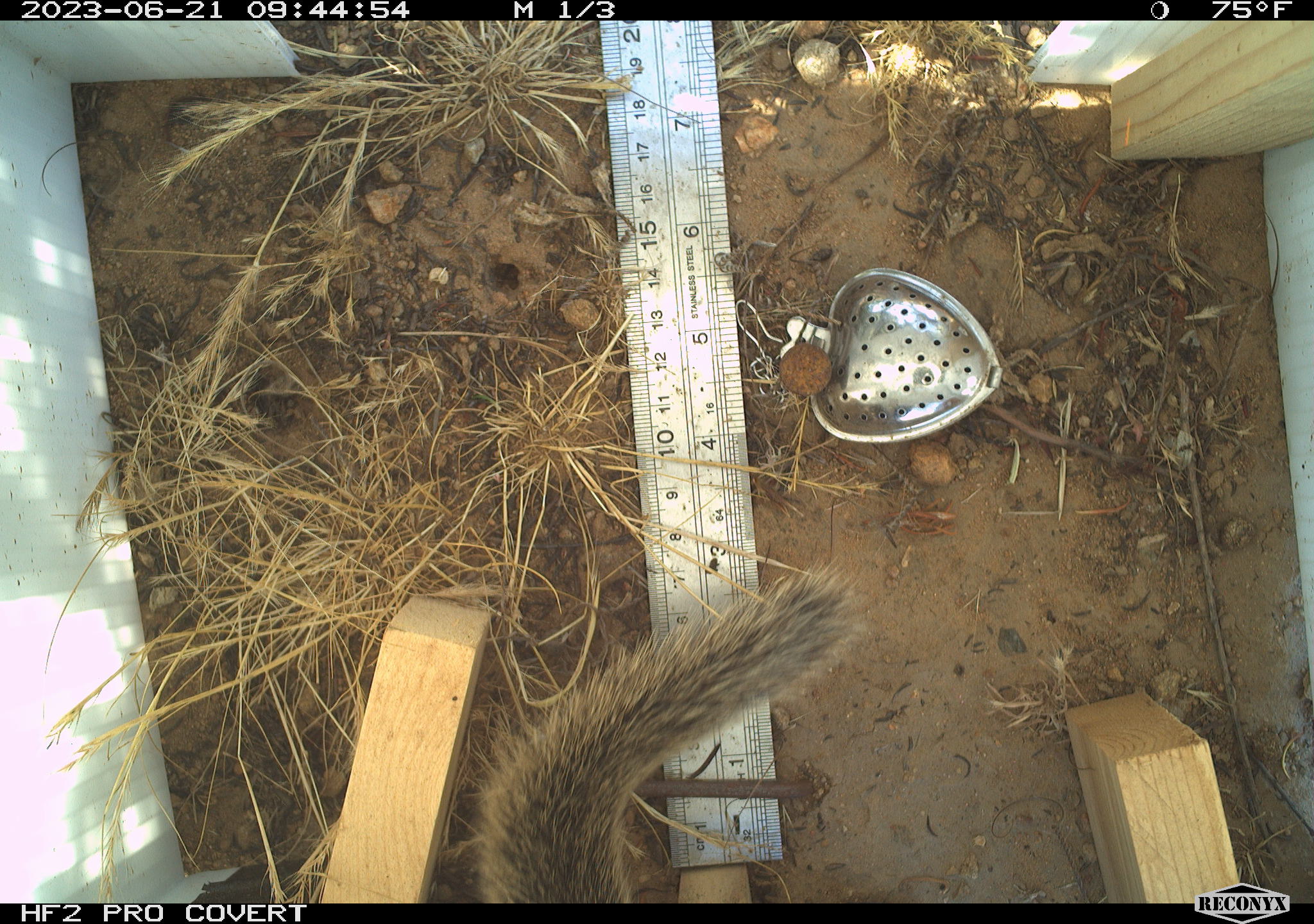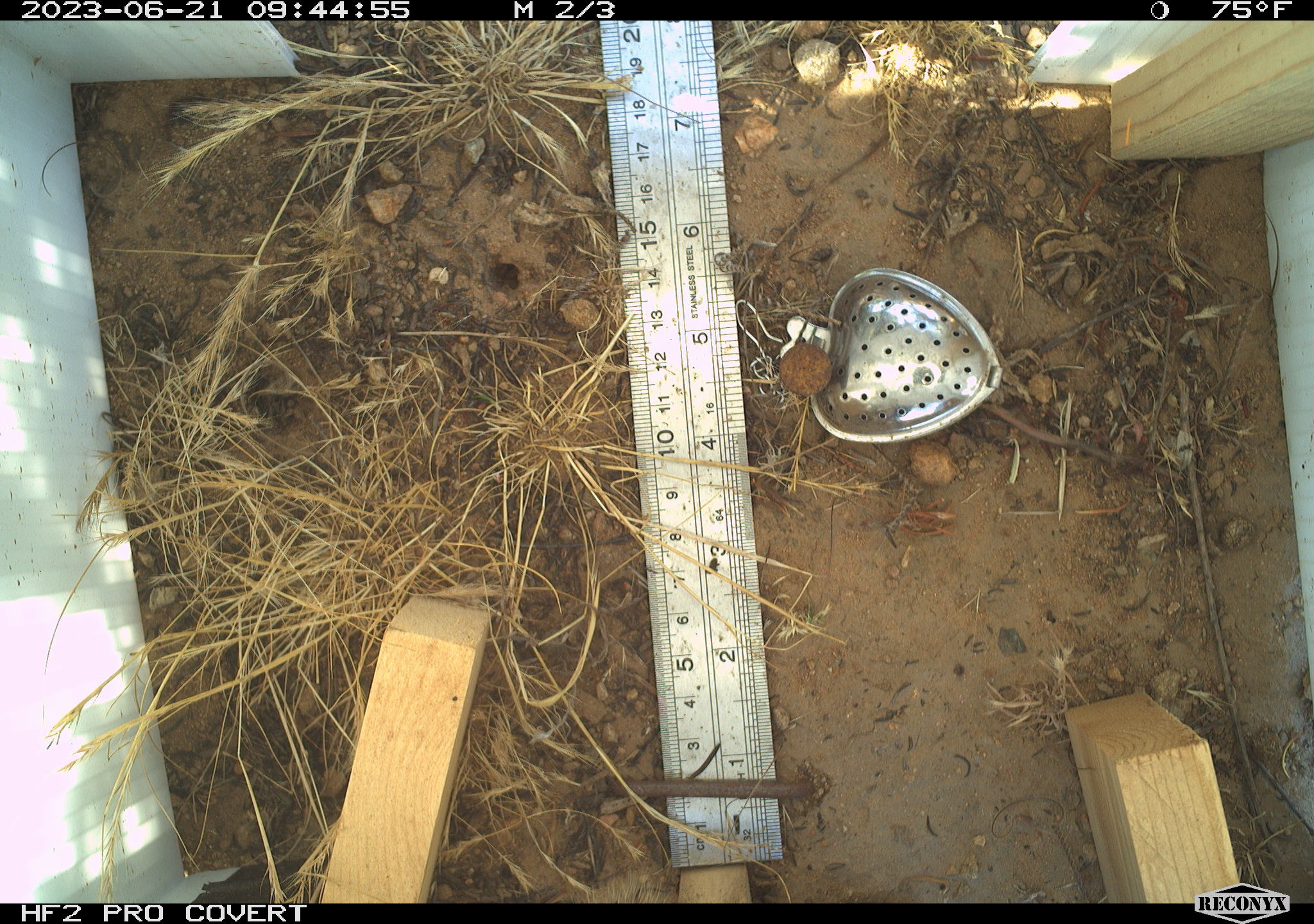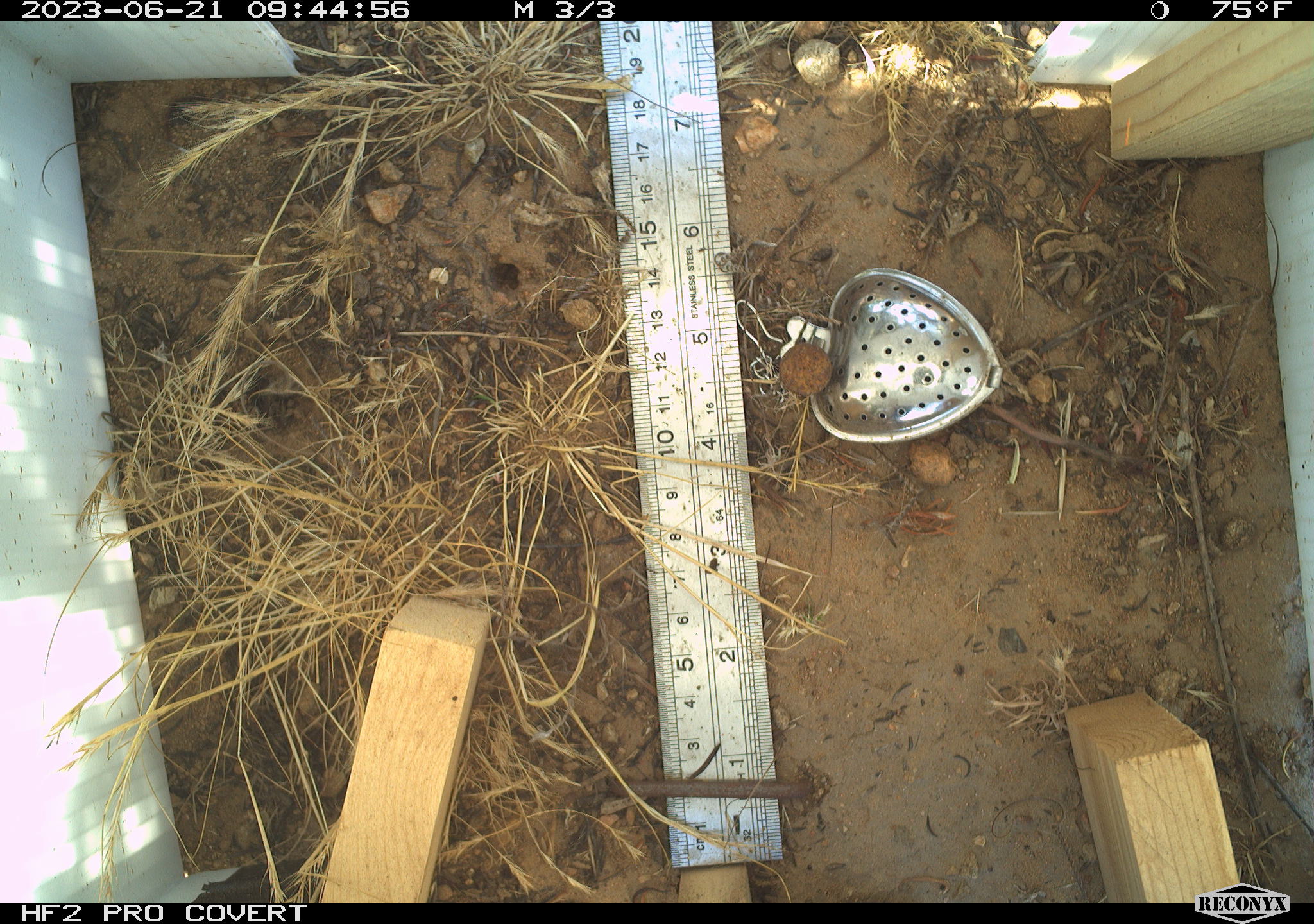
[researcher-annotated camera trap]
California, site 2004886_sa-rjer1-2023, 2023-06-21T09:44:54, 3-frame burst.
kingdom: Animalia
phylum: Chordata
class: Mammalia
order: Rodentia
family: Sciuridae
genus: Otospermophilus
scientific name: Otospermophilus beecheyi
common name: california ground squirrel